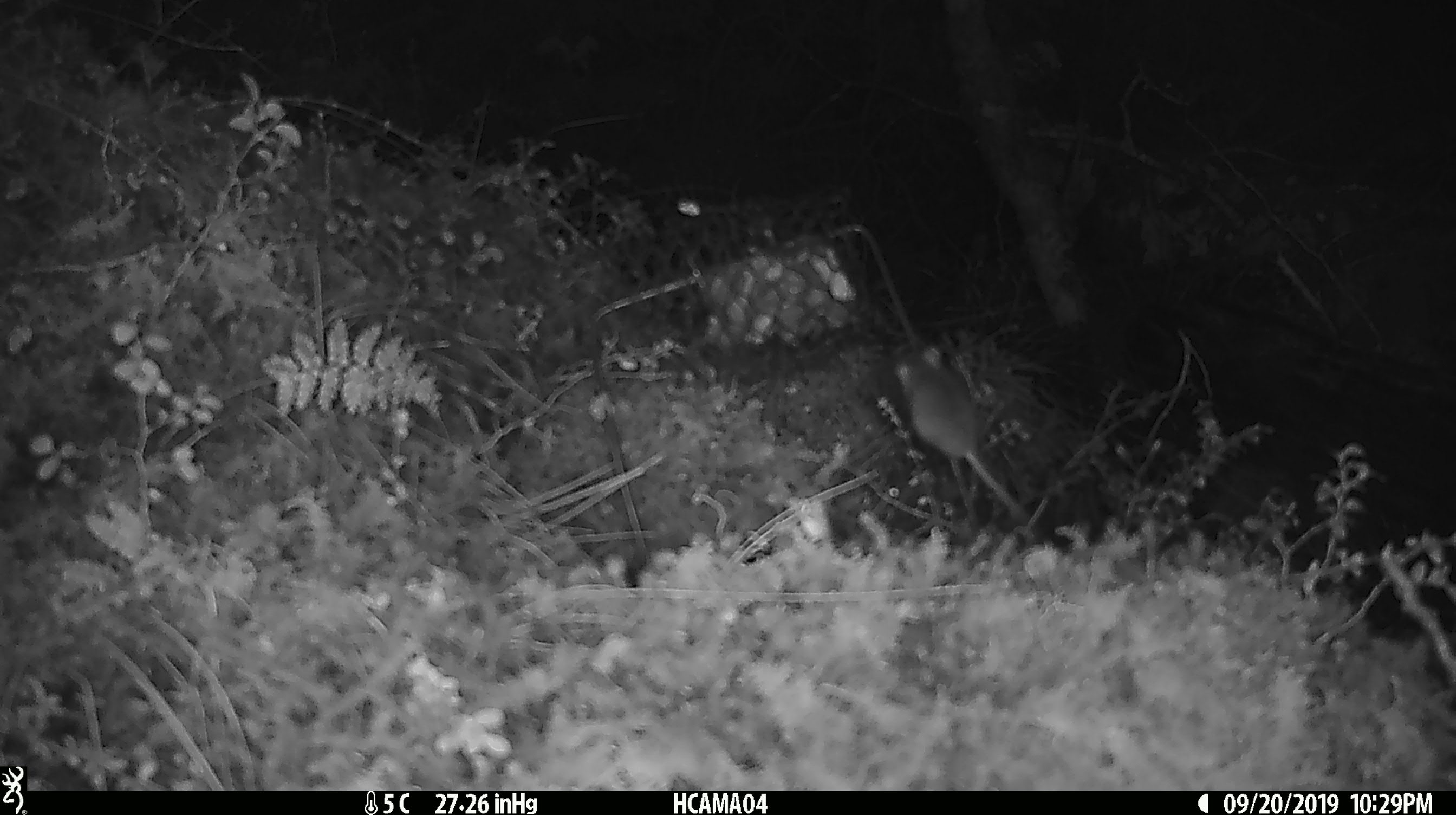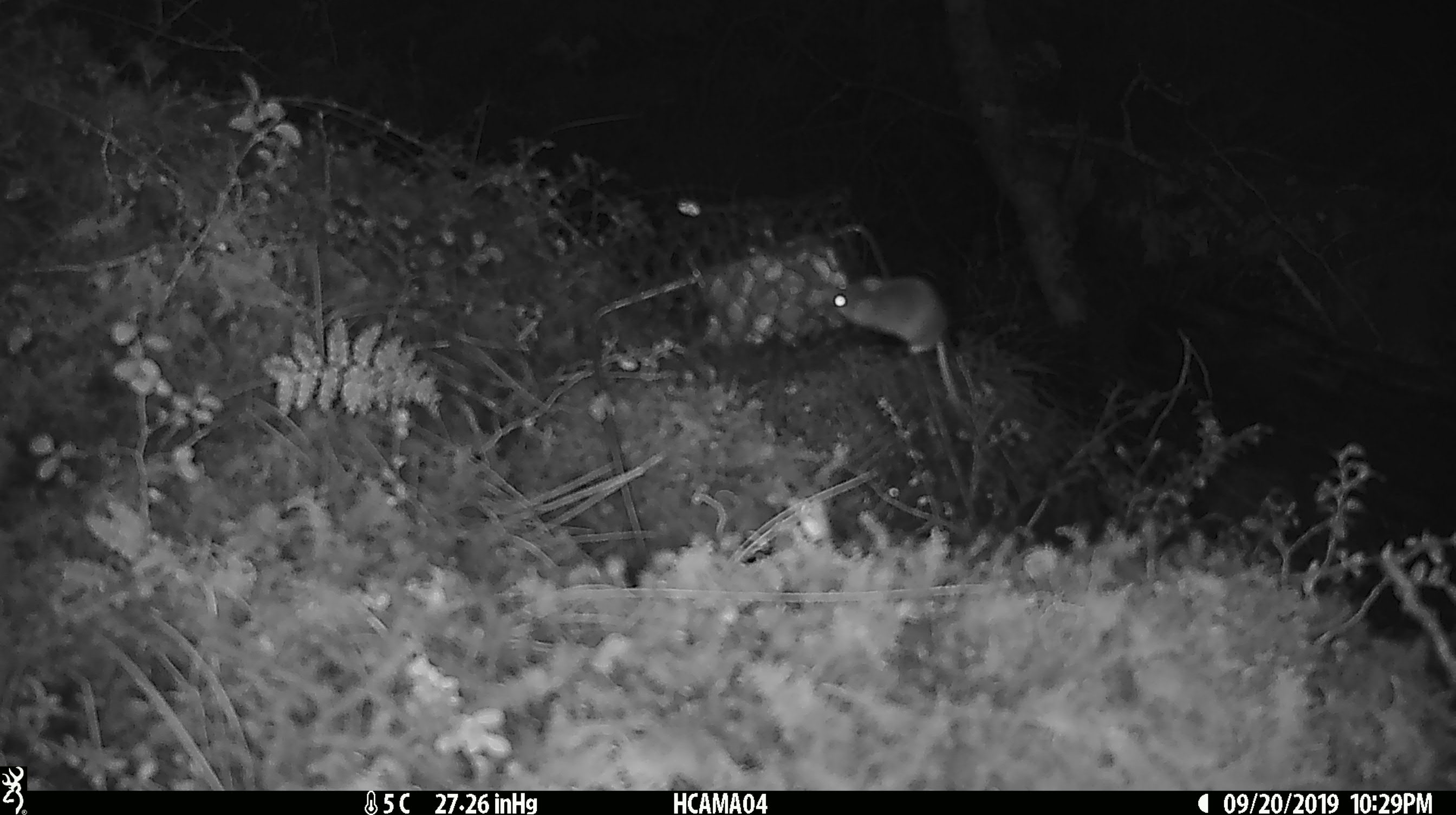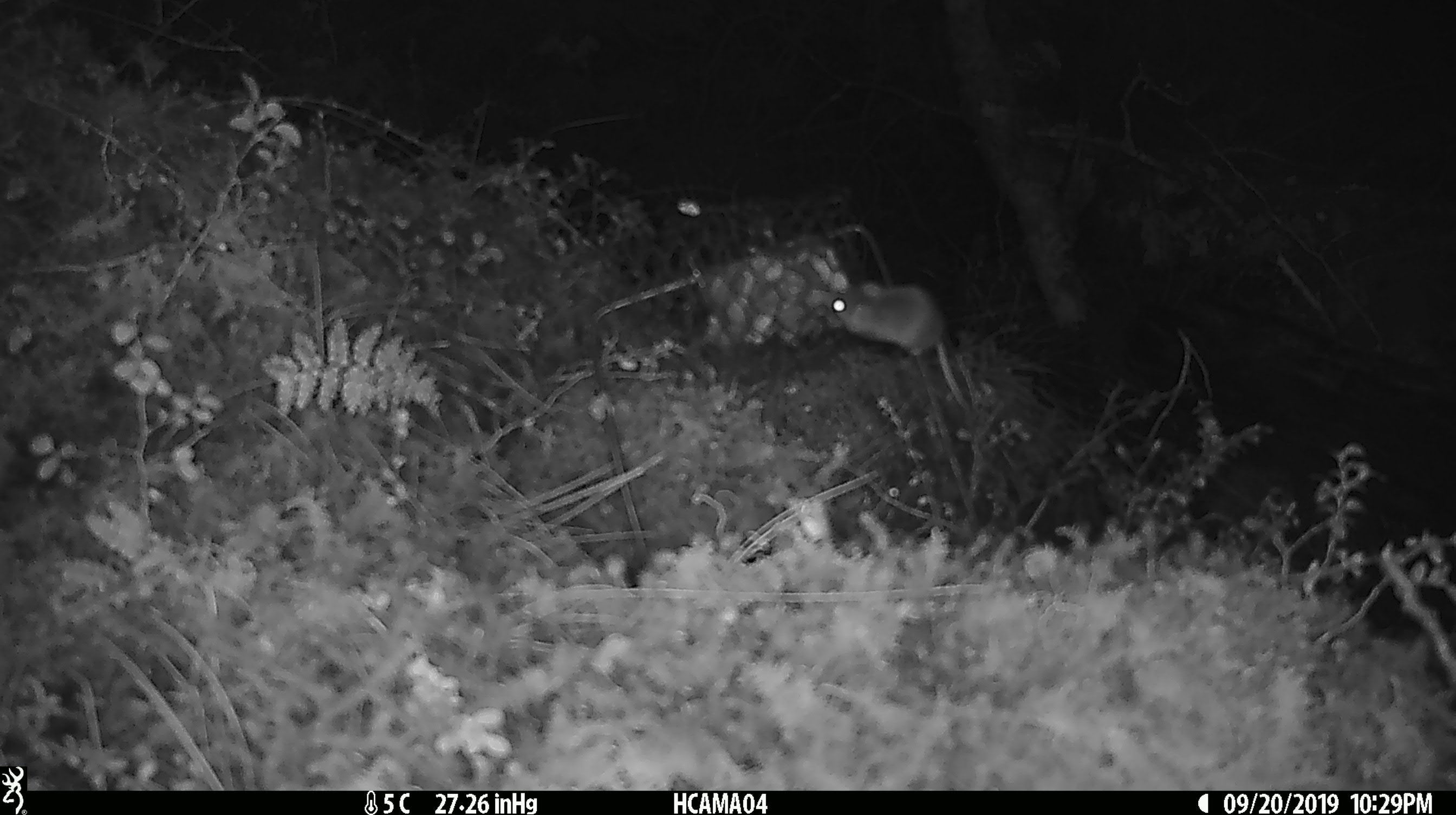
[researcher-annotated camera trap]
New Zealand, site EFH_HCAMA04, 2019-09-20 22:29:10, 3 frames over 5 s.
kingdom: Animalia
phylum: Chordata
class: Mammalia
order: Rodentia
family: Muridae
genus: Mus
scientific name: Mus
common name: mouse